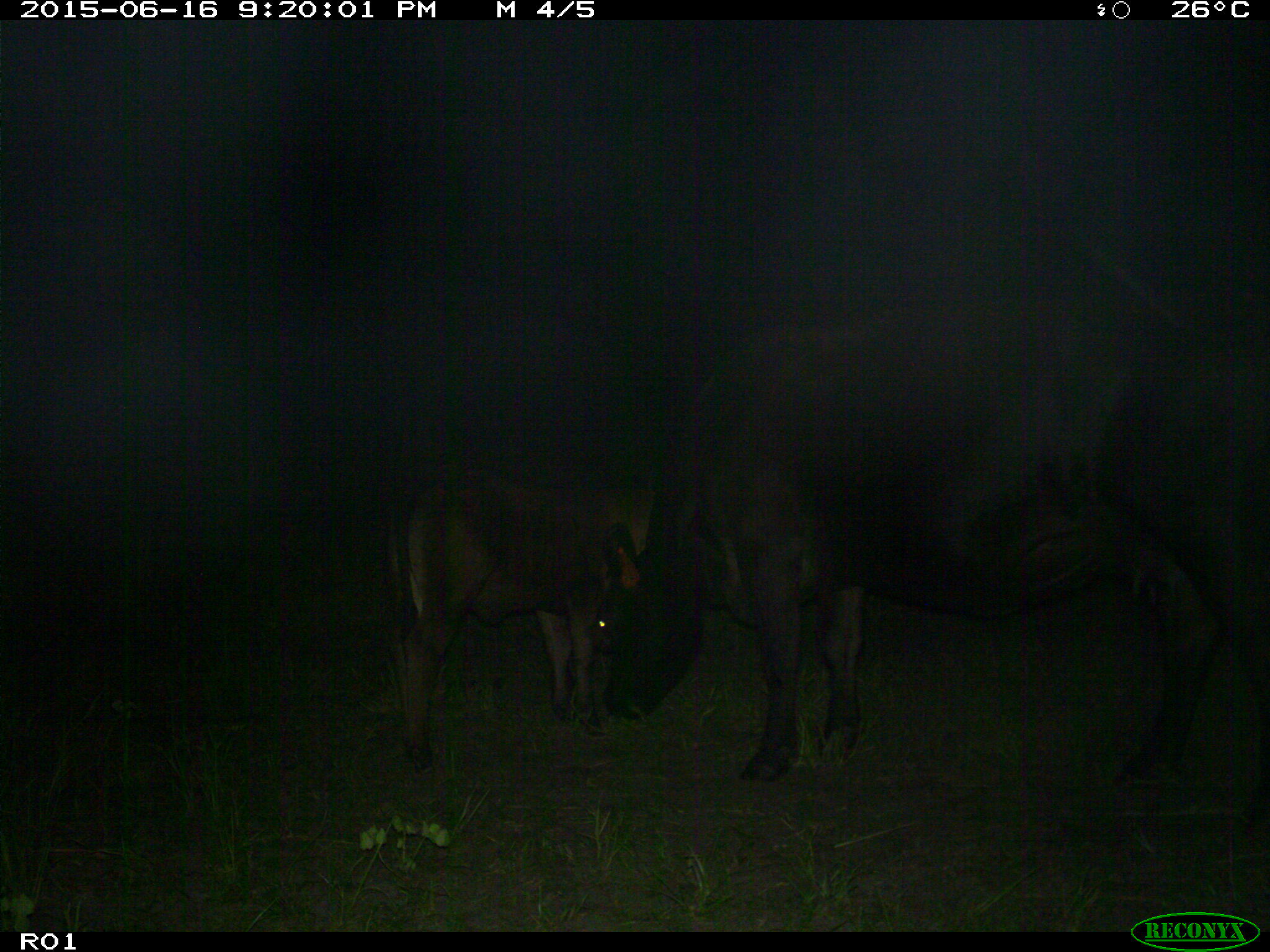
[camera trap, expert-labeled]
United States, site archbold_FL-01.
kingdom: Animalia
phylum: Chordata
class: Mammalia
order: Artiodactyla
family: Bovidae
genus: Bos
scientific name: Bos taurus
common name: domestic cow